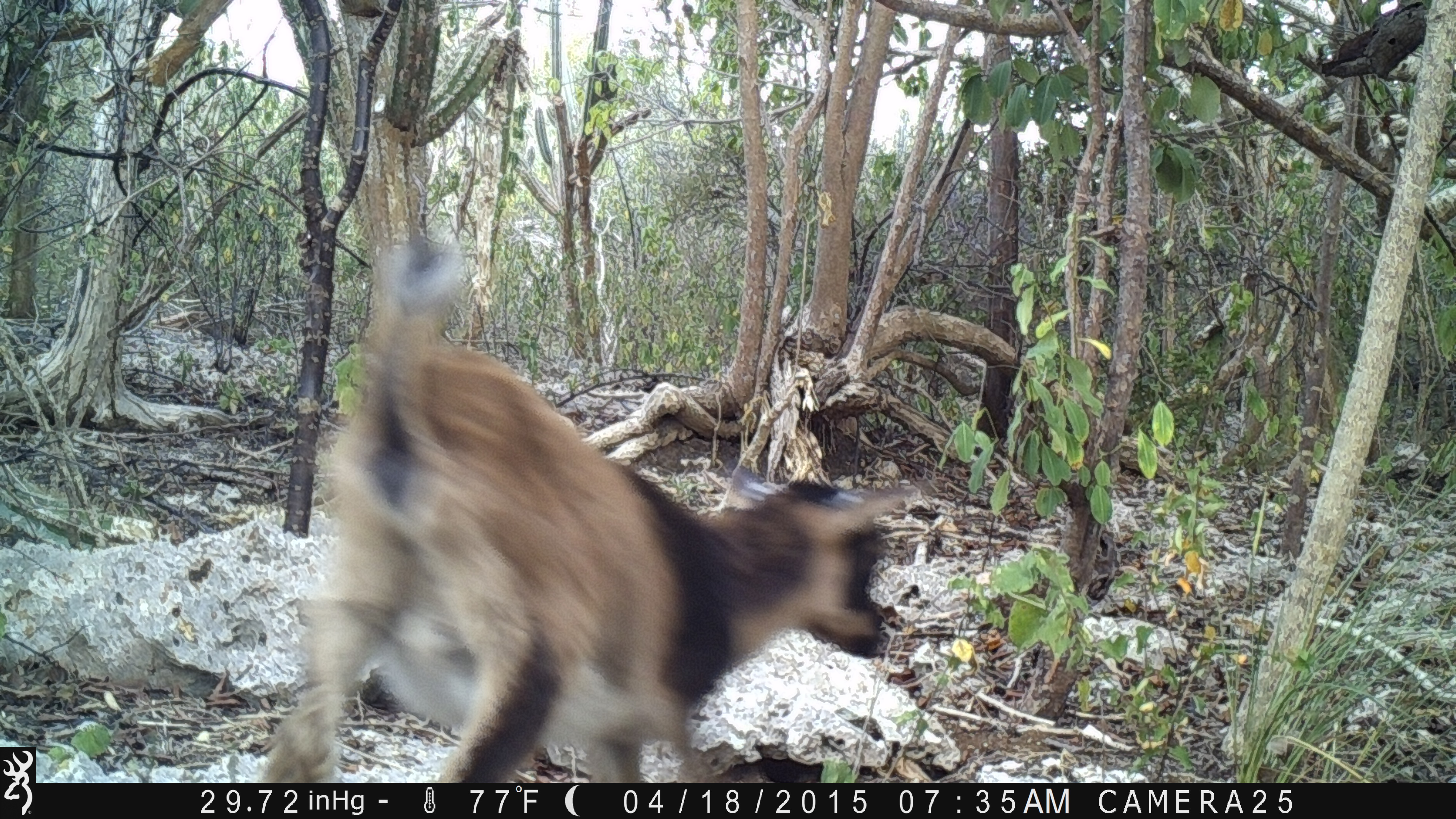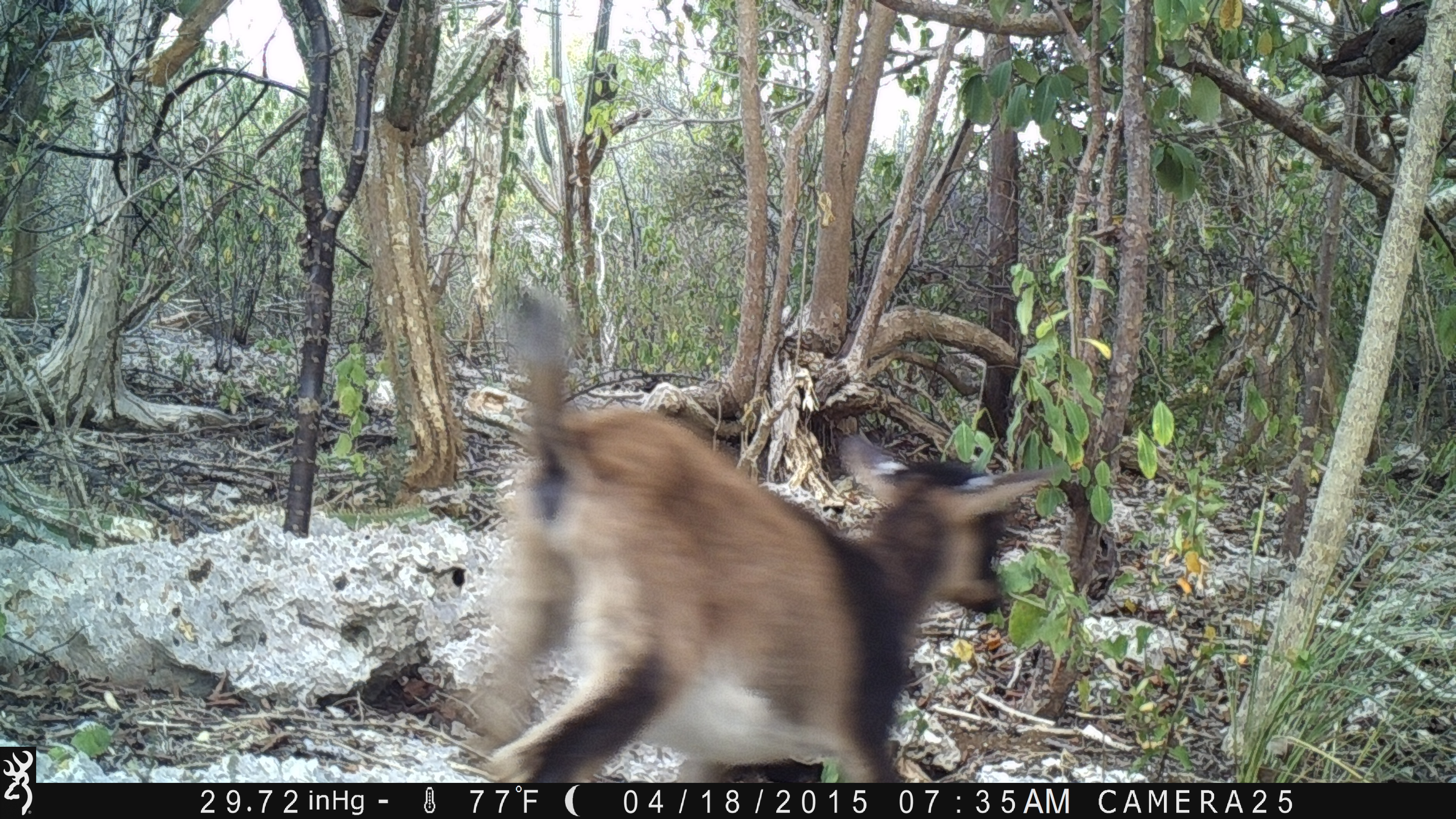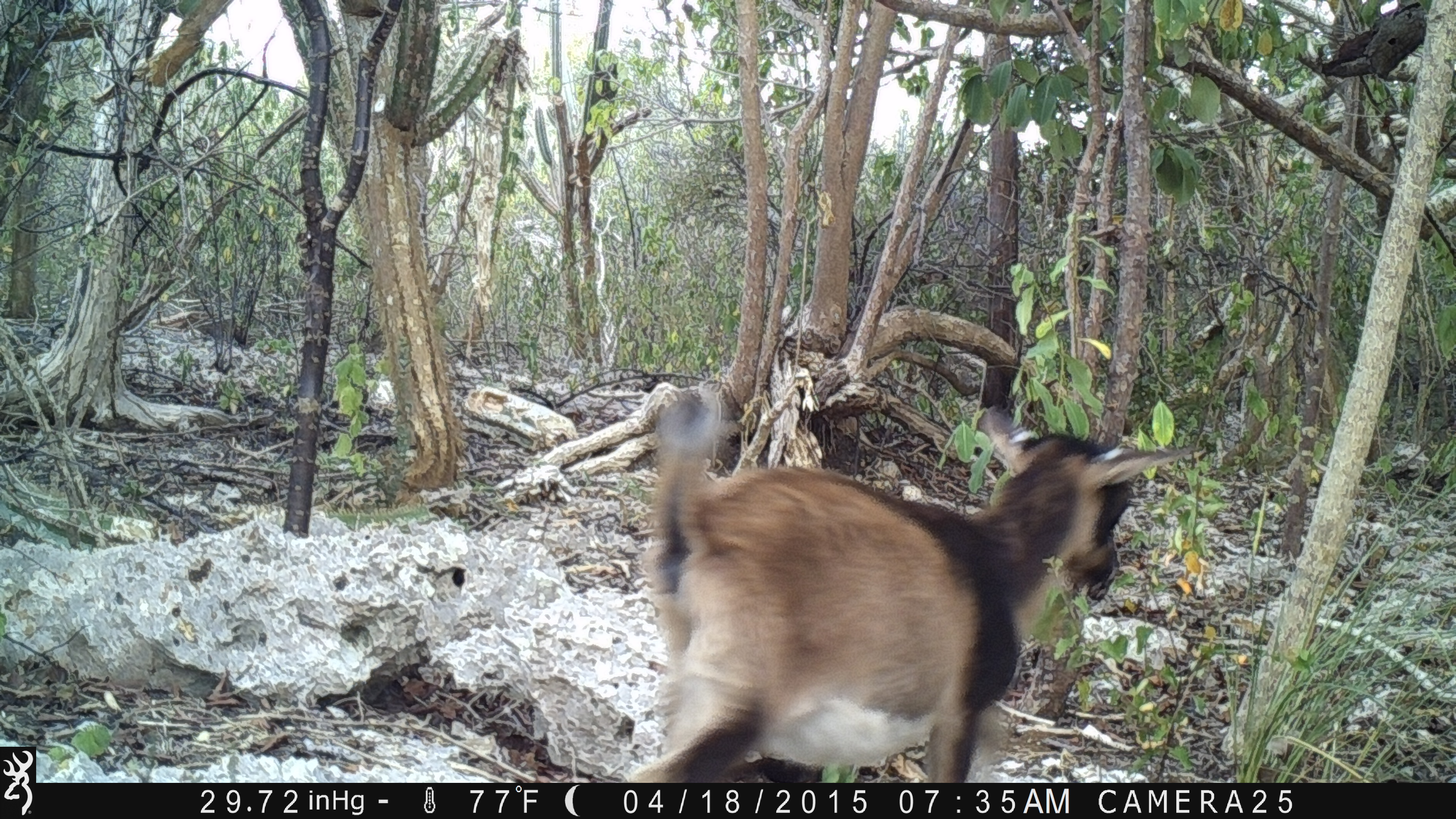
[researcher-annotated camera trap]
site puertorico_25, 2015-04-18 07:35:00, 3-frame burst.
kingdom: Animalia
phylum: Chordata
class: Mammalia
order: Artiodactyla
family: Bovidae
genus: Capra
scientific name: Capra hircus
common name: goat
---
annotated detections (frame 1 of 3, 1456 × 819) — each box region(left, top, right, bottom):
goat: region(254, 223, 927, 785)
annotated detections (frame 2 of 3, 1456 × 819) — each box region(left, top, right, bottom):
goat: region(468, 287, 1068, 785)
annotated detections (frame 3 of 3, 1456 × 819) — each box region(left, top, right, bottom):
goat: region(630, 396, 1197, 789)